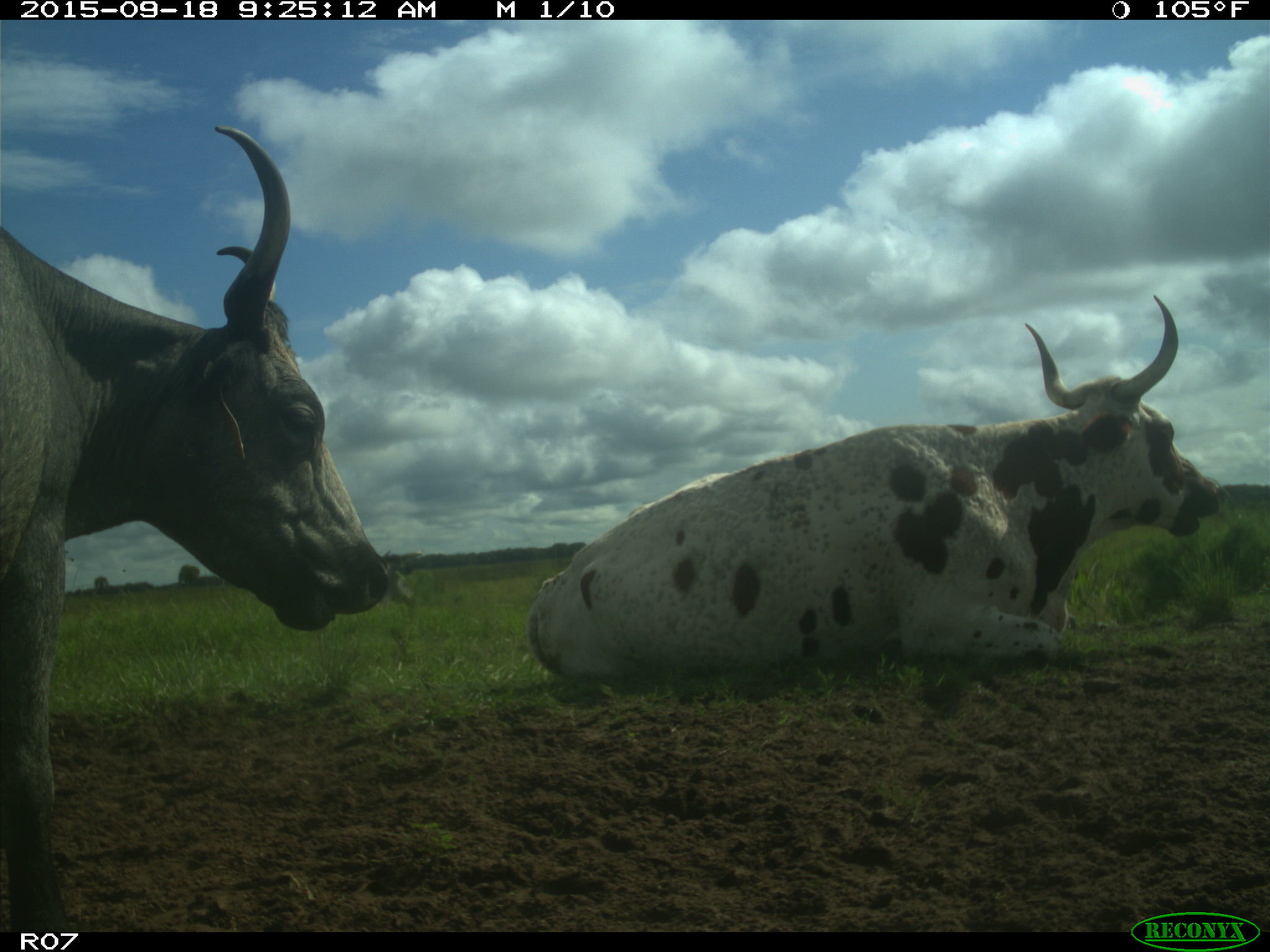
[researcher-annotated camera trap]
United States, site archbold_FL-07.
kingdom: Animalia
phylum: Chordata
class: Mammalia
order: Artiodactyla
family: Bovidae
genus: Bos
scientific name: Bos taurus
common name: domestic cow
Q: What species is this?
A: Bos taurus (domestic cow).